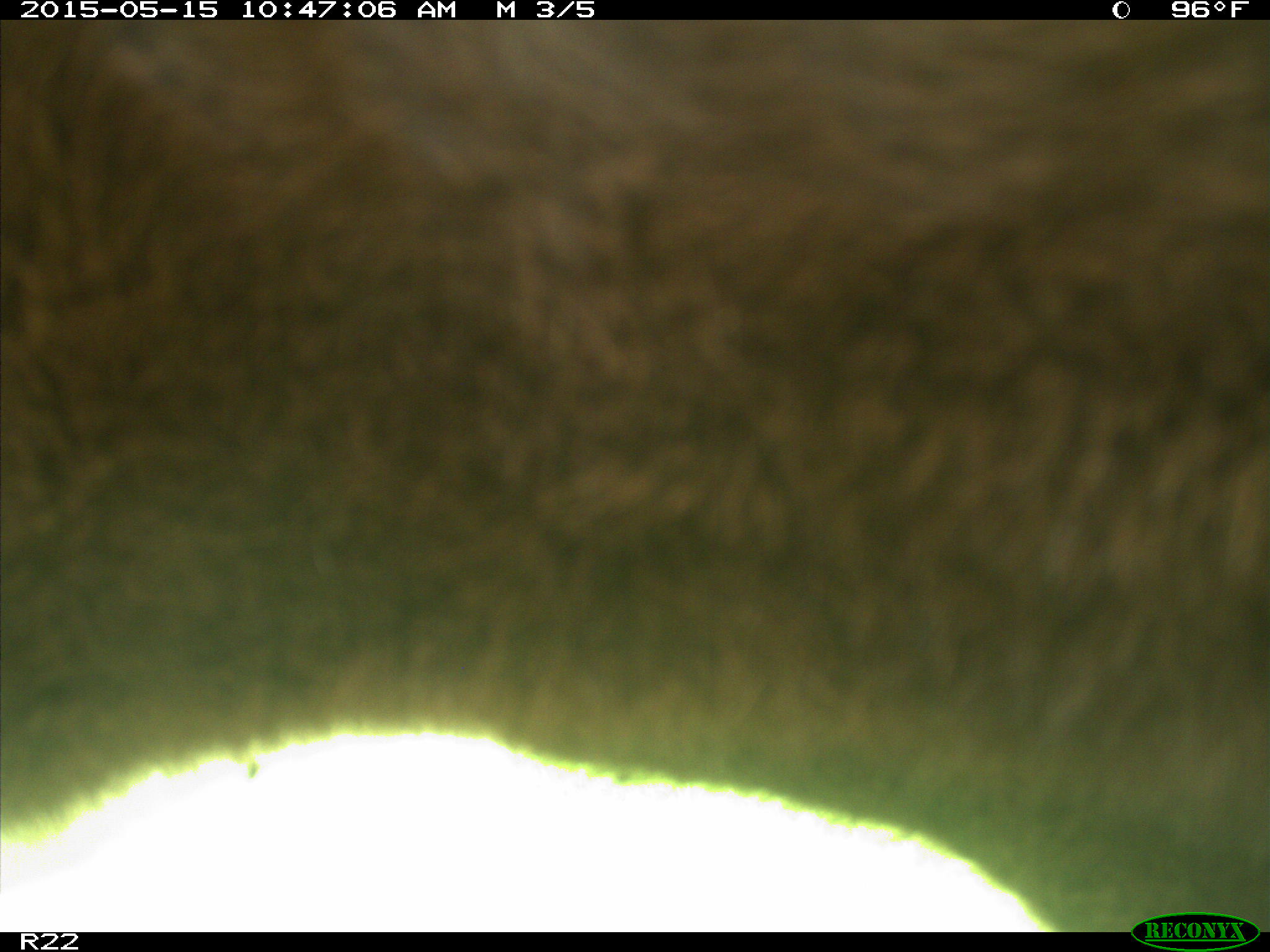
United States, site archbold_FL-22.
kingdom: Animalia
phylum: Chordata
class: Mammalia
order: Artiodactyla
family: Bovidae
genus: Bos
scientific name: Bos taurus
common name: domestic cow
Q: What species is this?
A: Bos taurus (domestic cow).